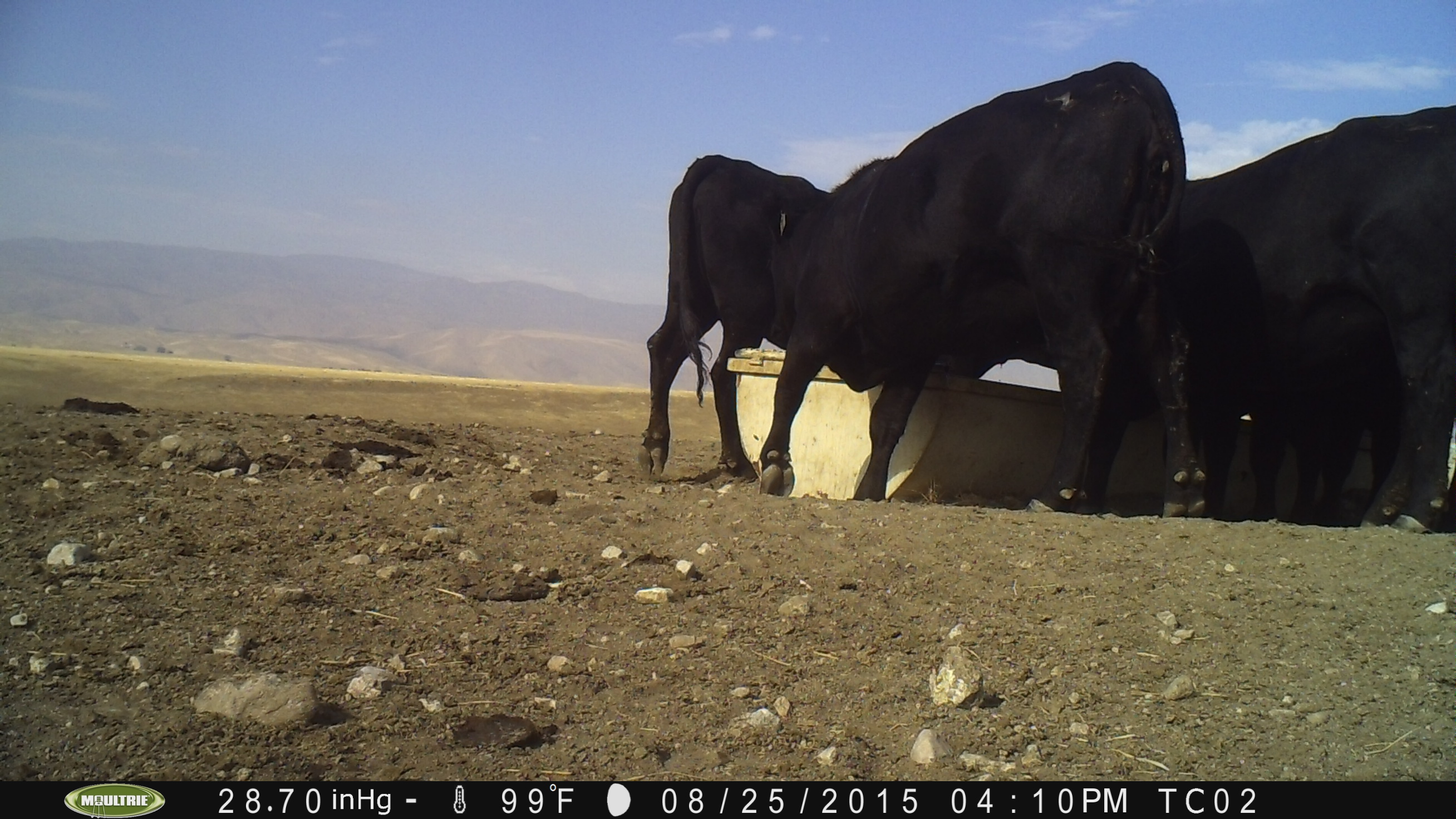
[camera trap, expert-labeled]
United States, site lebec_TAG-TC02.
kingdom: Animalia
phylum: Chordata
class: Mammalia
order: Artiodactyla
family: Bovidae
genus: Bos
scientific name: Bos taurus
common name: domestic cow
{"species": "Bos taurus (domestic cow)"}